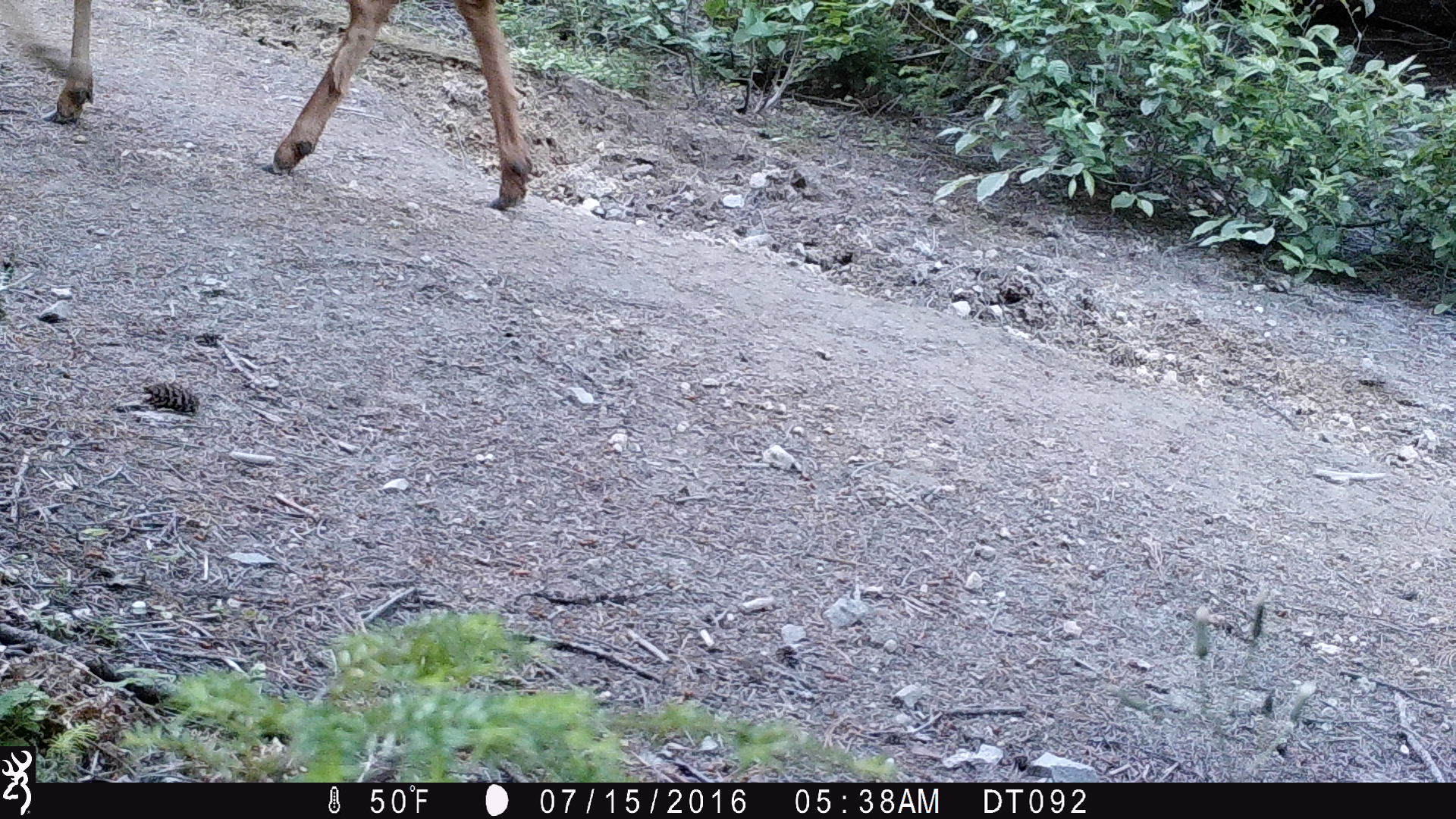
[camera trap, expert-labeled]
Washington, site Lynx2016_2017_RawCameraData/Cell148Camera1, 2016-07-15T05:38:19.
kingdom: Animalia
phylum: Chordata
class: Mammalia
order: Artiodactyla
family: Cervidae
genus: Odocoileus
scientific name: Odocoileus hemionus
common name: mule deer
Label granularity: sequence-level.